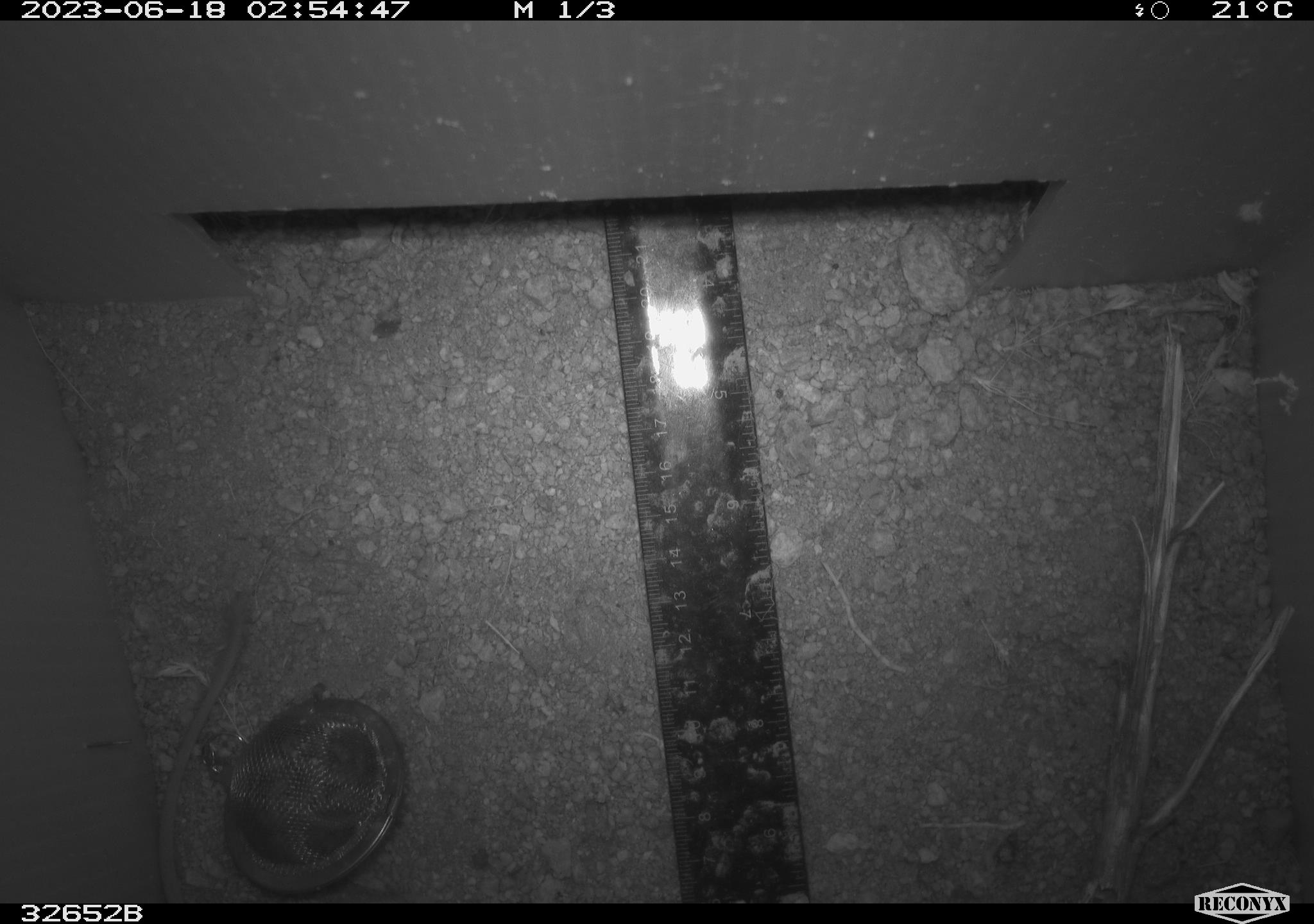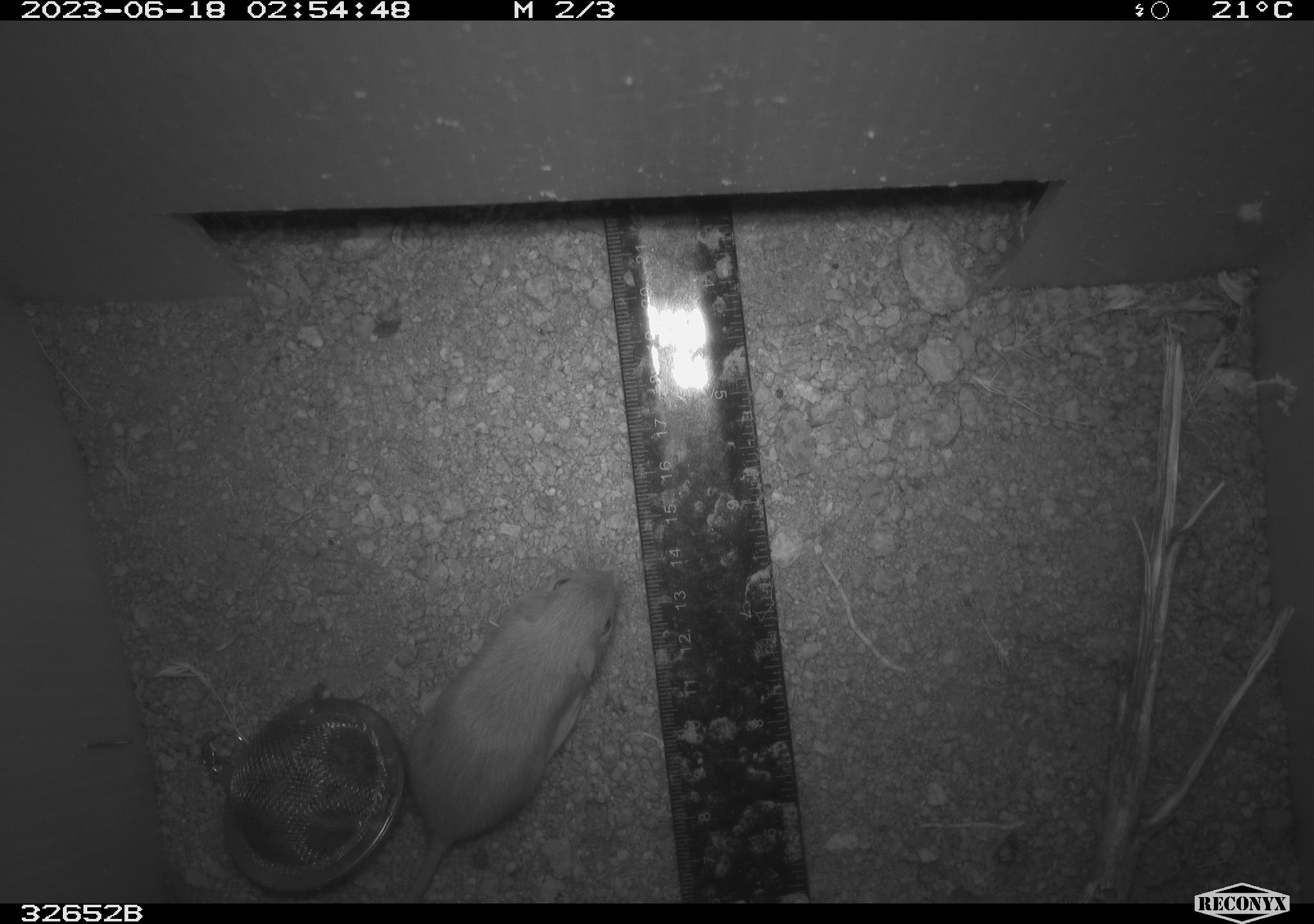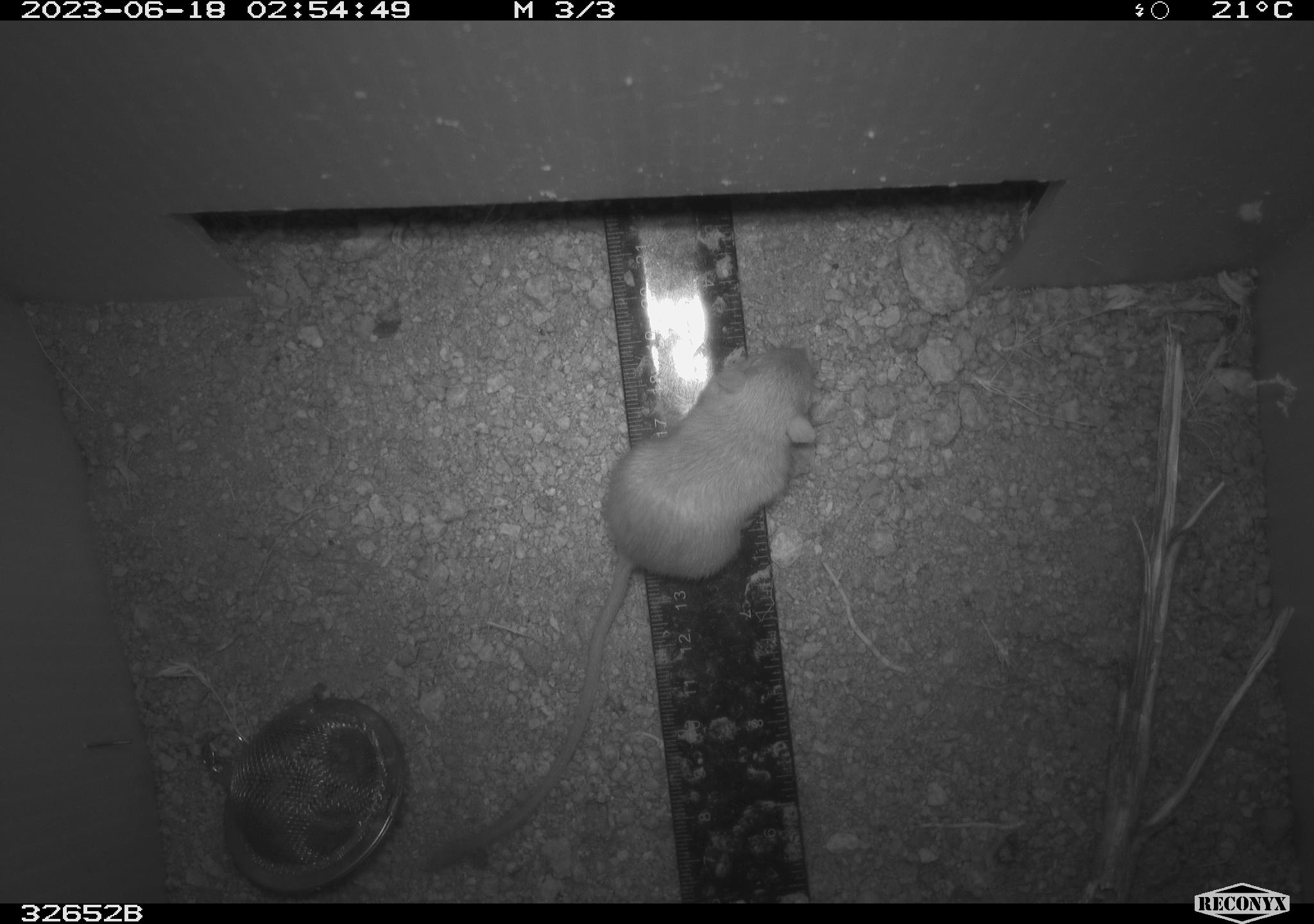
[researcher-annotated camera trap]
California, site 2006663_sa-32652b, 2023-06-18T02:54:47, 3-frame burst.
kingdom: Animalia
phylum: Chordata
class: Mammalia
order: Rodentia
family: Heteromyidae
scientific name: Heteromyidae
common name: kangaroo rats and pocket mice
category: heteromyidae family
Heteromyidae family (kangaroo rats and pocket mice) (Heteromyidae).